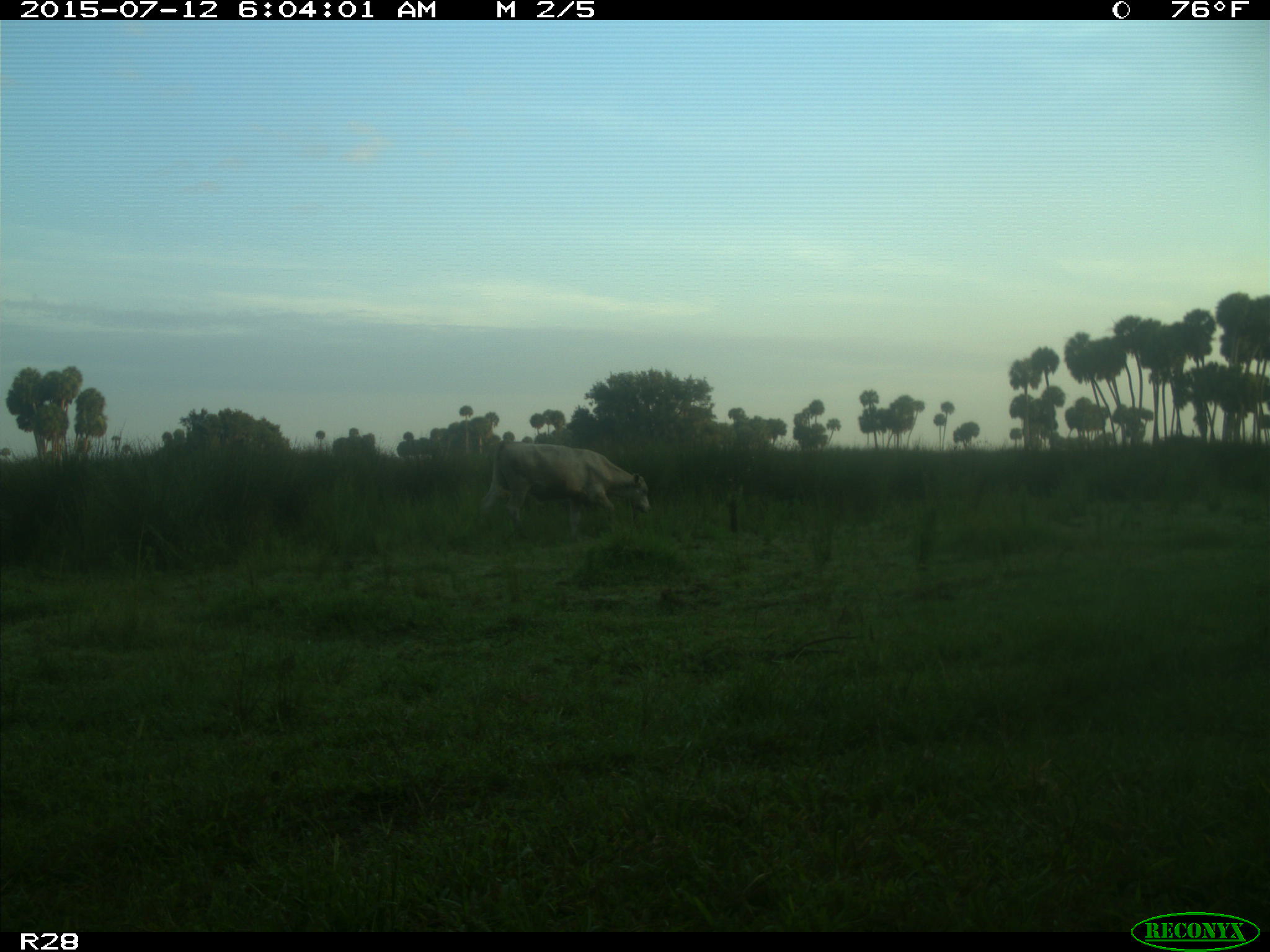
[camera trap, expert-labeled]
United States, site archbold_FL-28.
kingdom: Animalia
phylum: Chordata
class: Mammalia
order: Artiodactyla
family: Bovidae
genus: Bos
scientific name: Bos taurus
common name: domestic cow